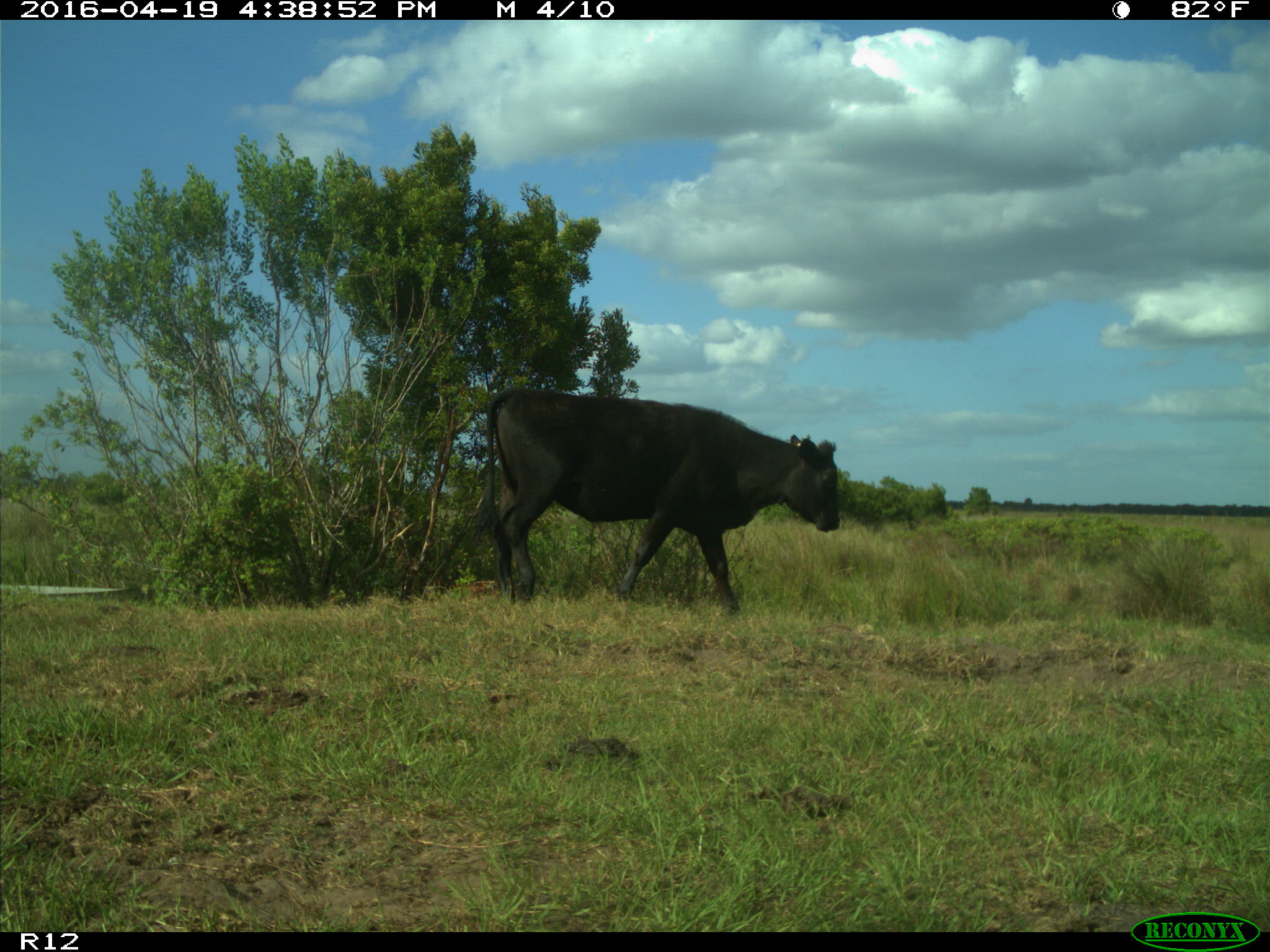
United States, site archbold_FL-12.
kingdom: Animalia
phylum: Chordata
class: Mammalia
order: Artiodactyla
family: Bovidae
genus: Bos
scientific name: Bos taurus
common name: domestic cow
Bos taurus (domestic cow).